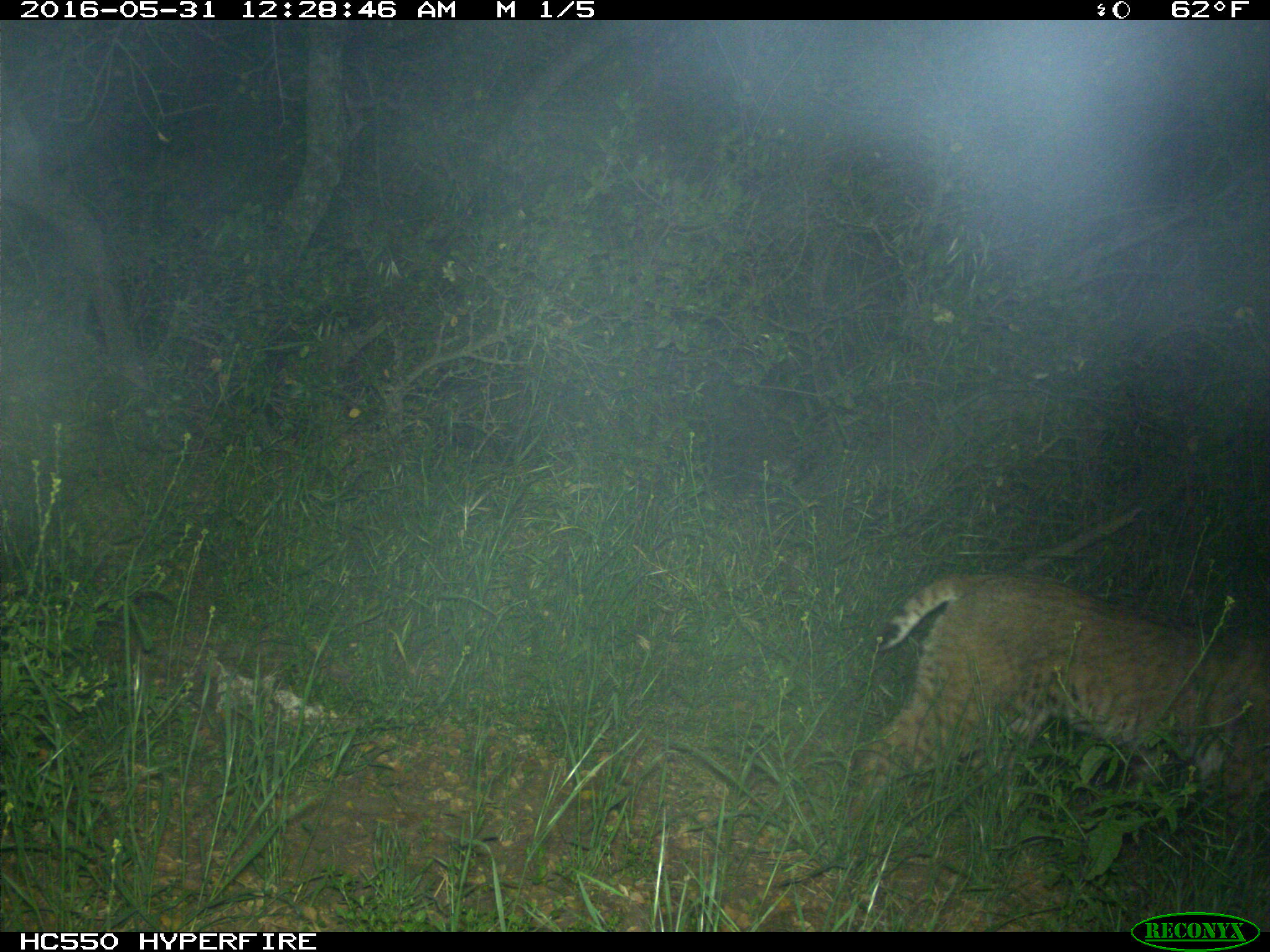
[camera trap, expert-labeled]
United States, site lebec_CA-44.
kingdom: Animalia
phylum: Chordata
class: Mammalia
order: Carnivora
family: Felidae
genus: Lynx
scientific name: Lynx rufus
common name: bobcat